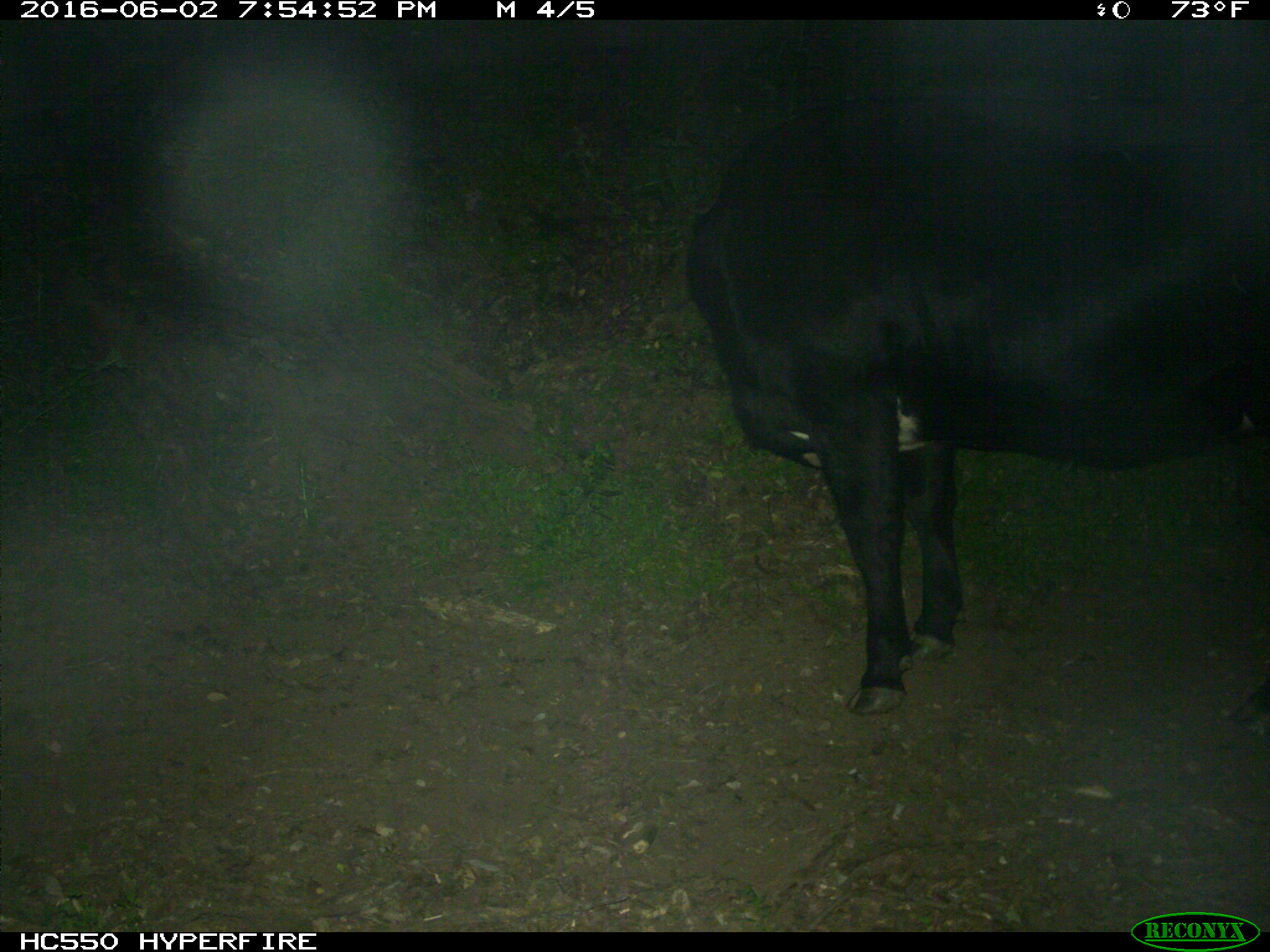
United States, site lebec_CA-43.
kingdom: Animalia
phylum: Chordata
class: Mammalia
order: Artiodactyla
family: Bovidae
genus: Bos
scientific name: Bos taurus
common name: domestic cow